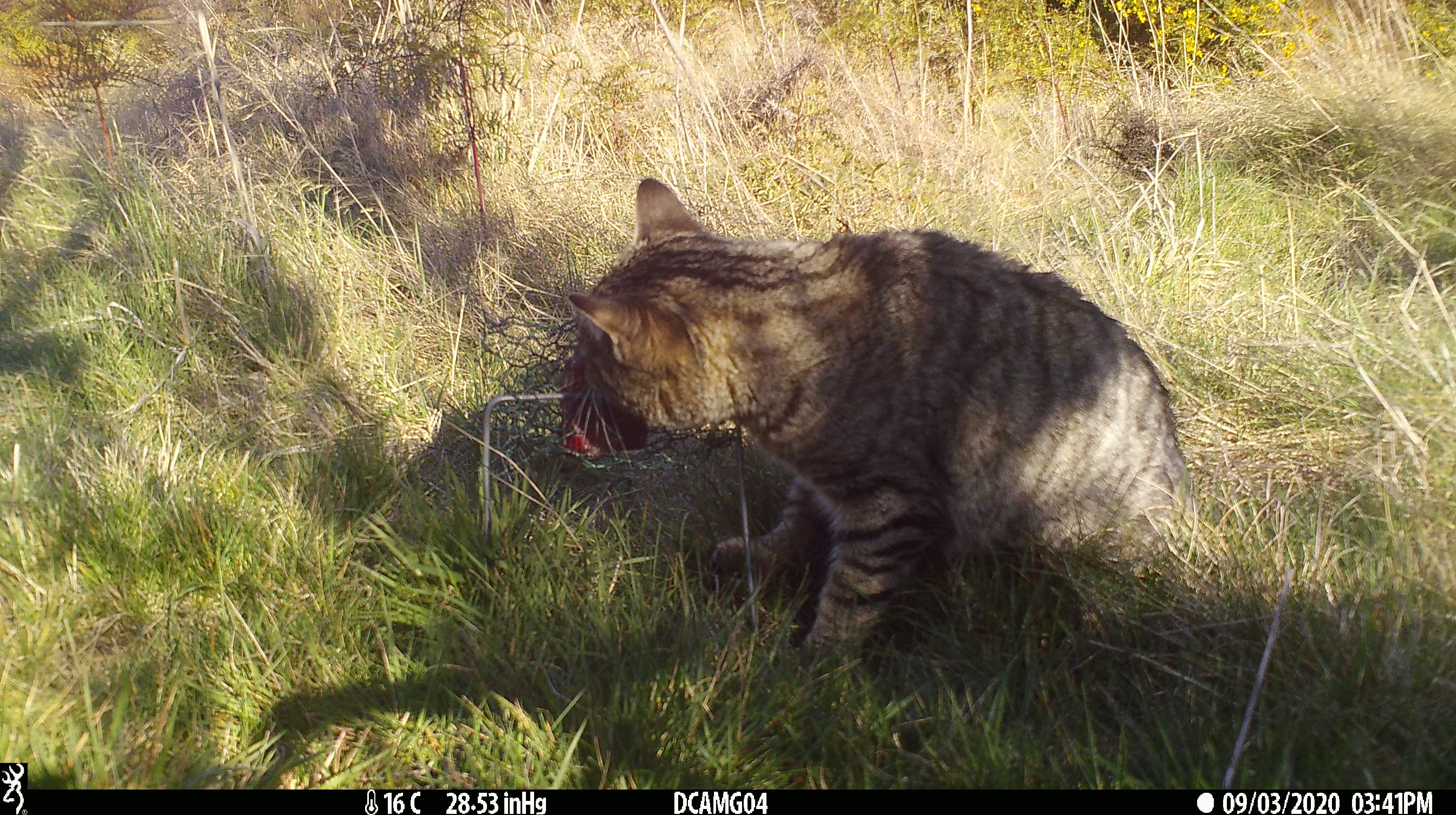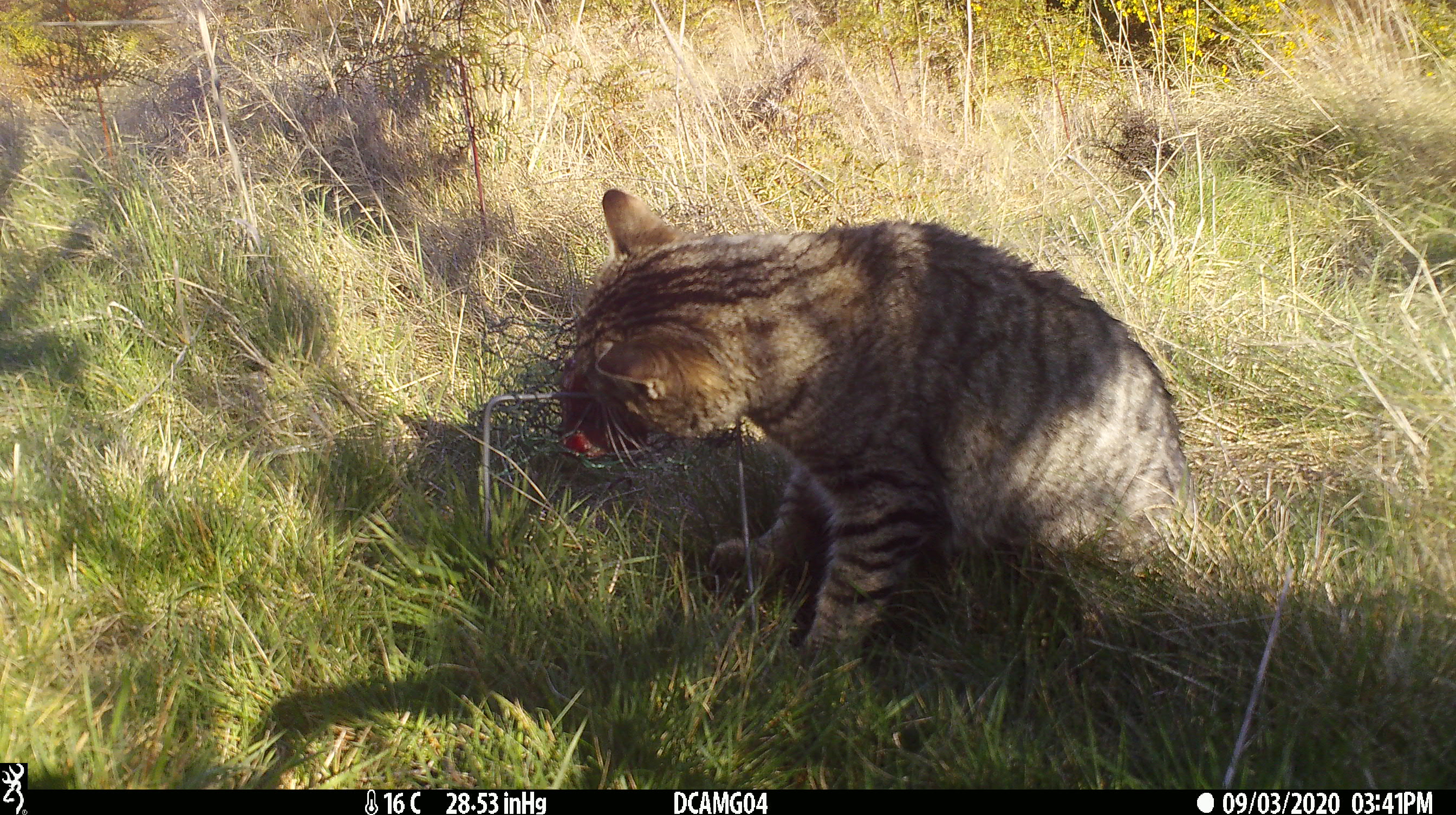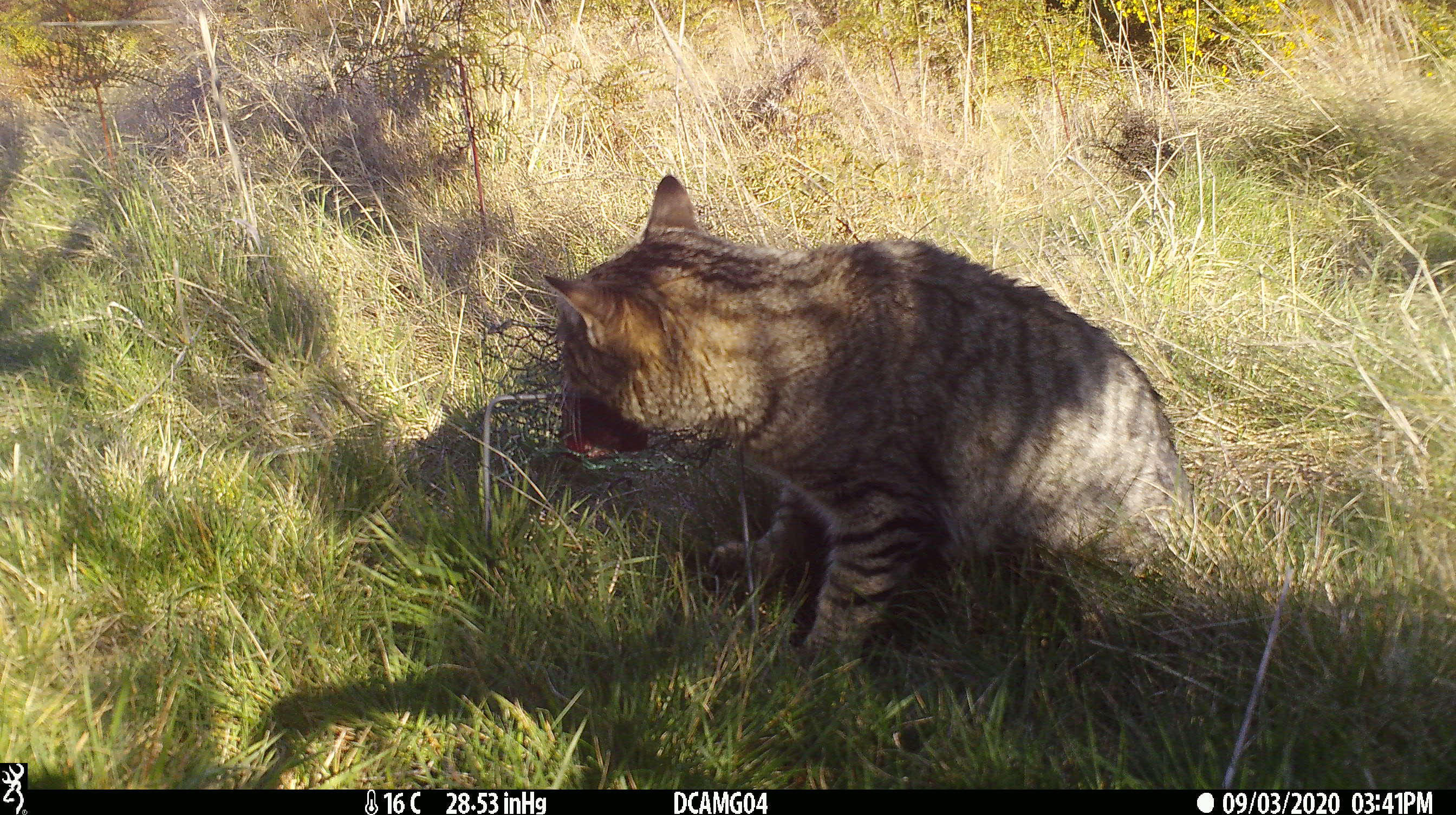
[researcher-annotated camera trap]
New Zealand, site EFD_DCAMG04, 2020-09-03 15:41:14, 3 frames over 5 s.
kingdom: Animalia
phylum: Chordata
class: Mammalia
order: Carnivora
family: Felidae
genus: Felis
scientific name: Felis catus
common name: domestic cat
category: cat